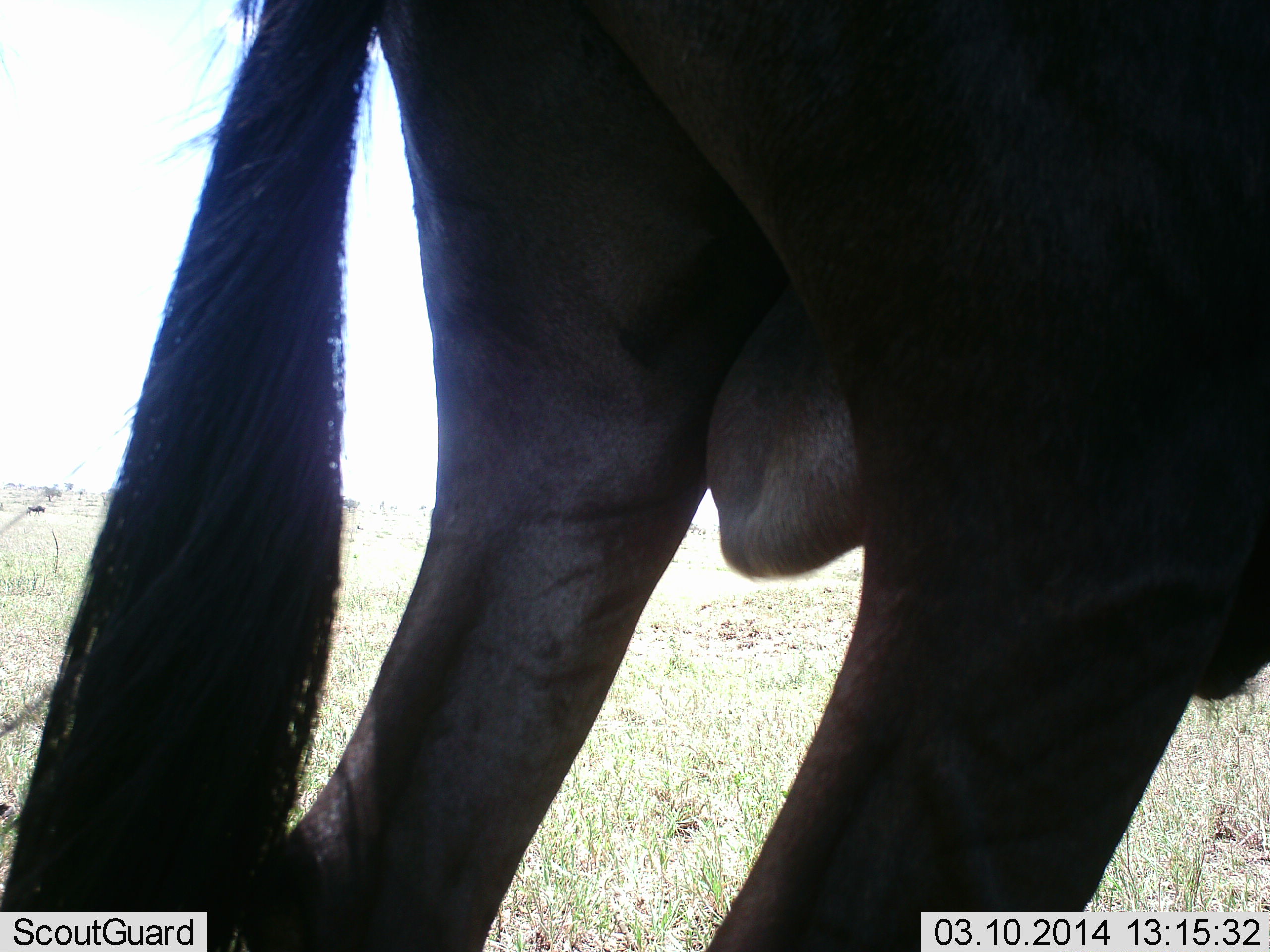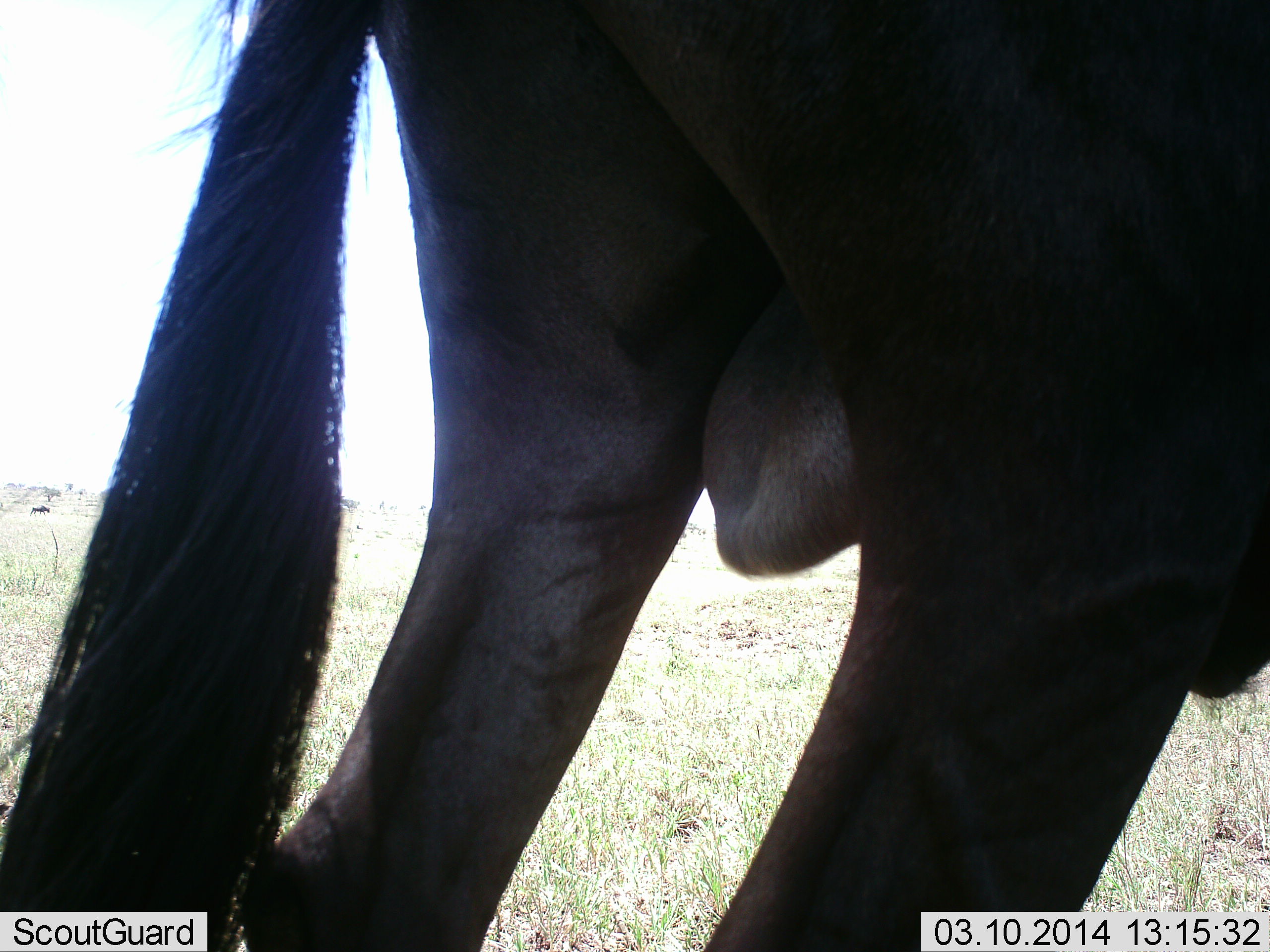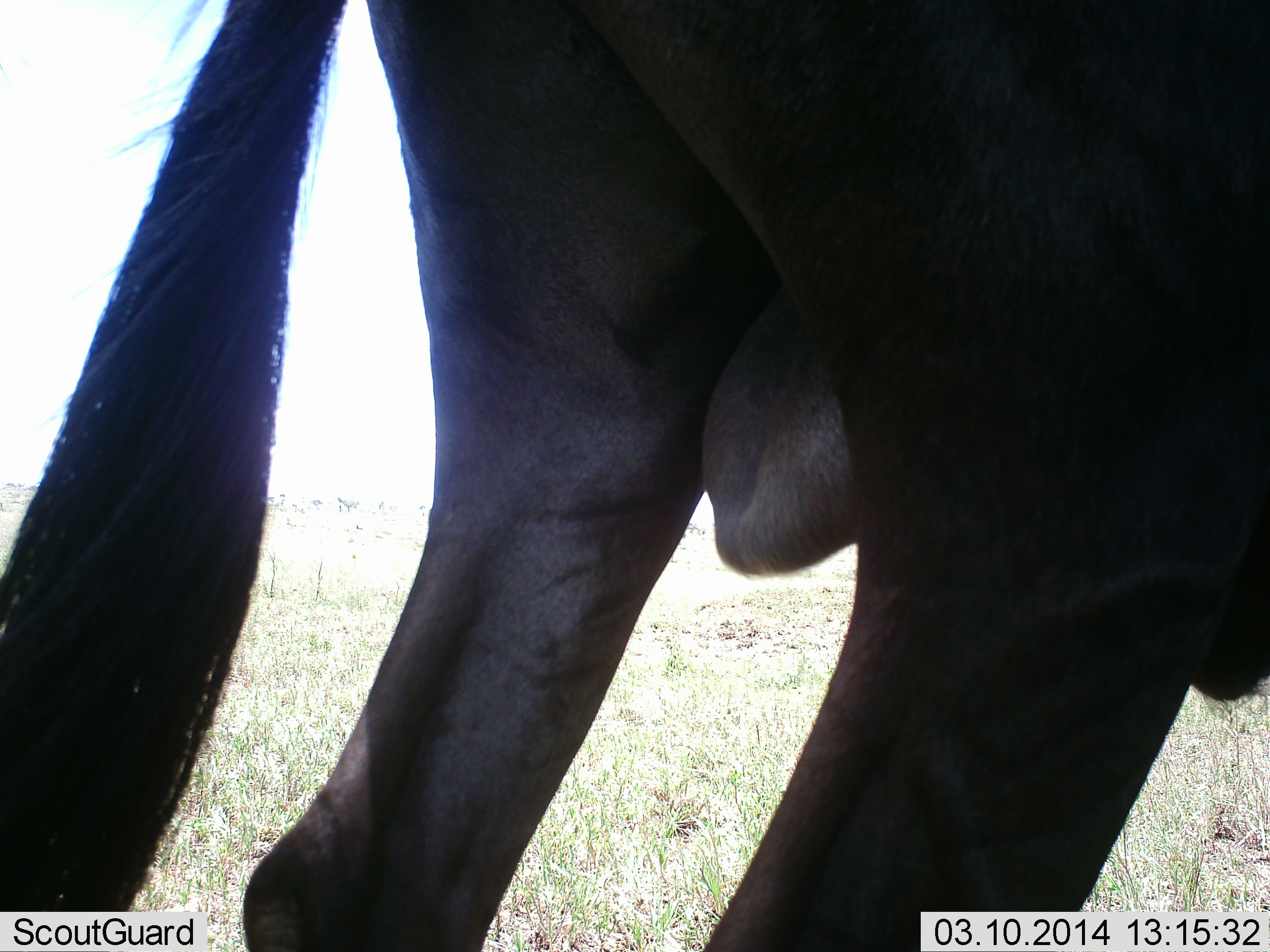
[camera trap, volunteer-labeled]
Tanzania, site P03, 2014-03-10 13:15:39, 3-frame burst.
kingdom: Animalia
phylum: Chordata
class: Mammalia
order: Artiodactyla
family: Bovidae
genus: Connochaetes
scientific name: Connochaetes taurinus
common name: blue wildebeest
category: wildebeest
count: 1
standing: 89%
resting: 0%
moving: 11%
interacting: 0%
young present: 0%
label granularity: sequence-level